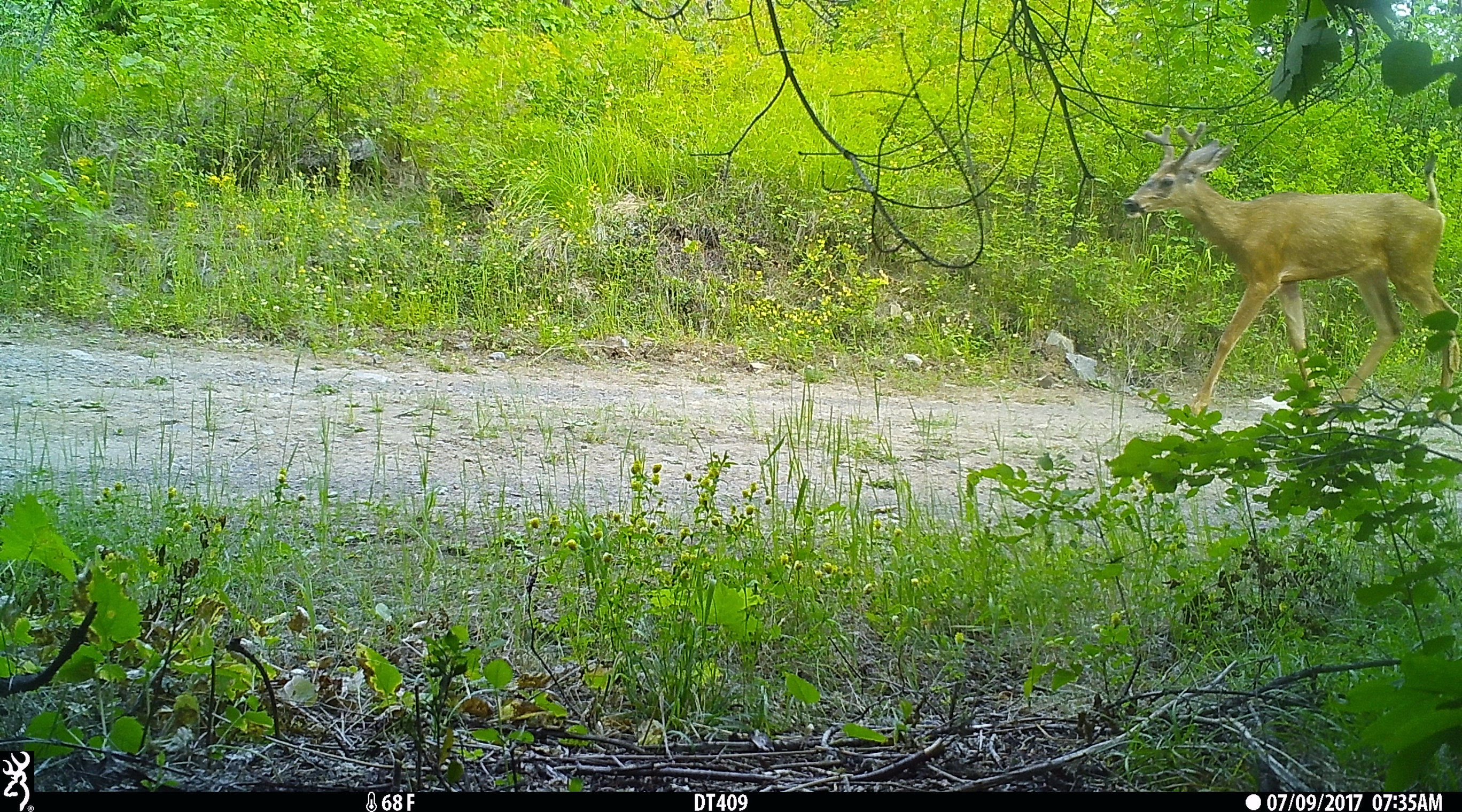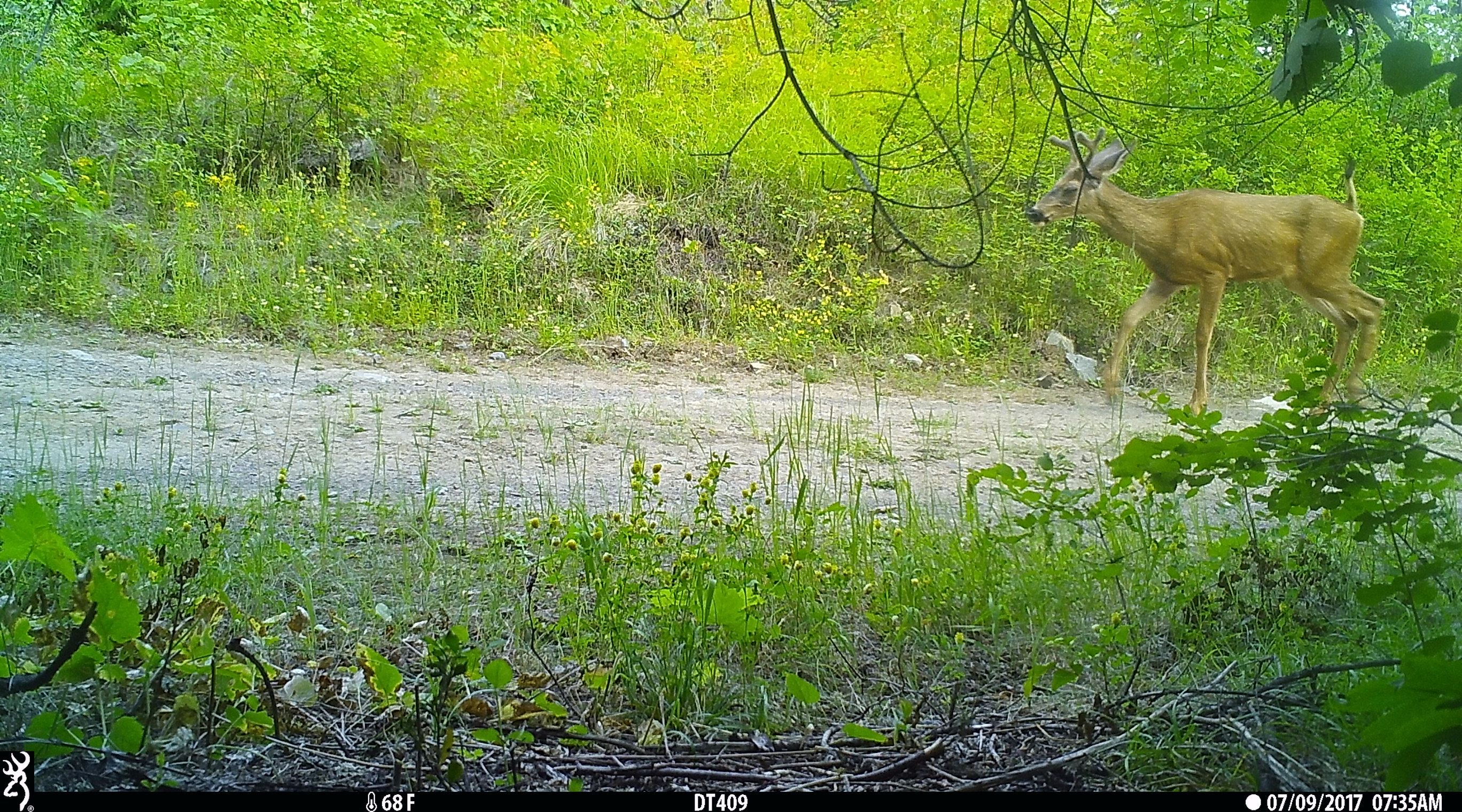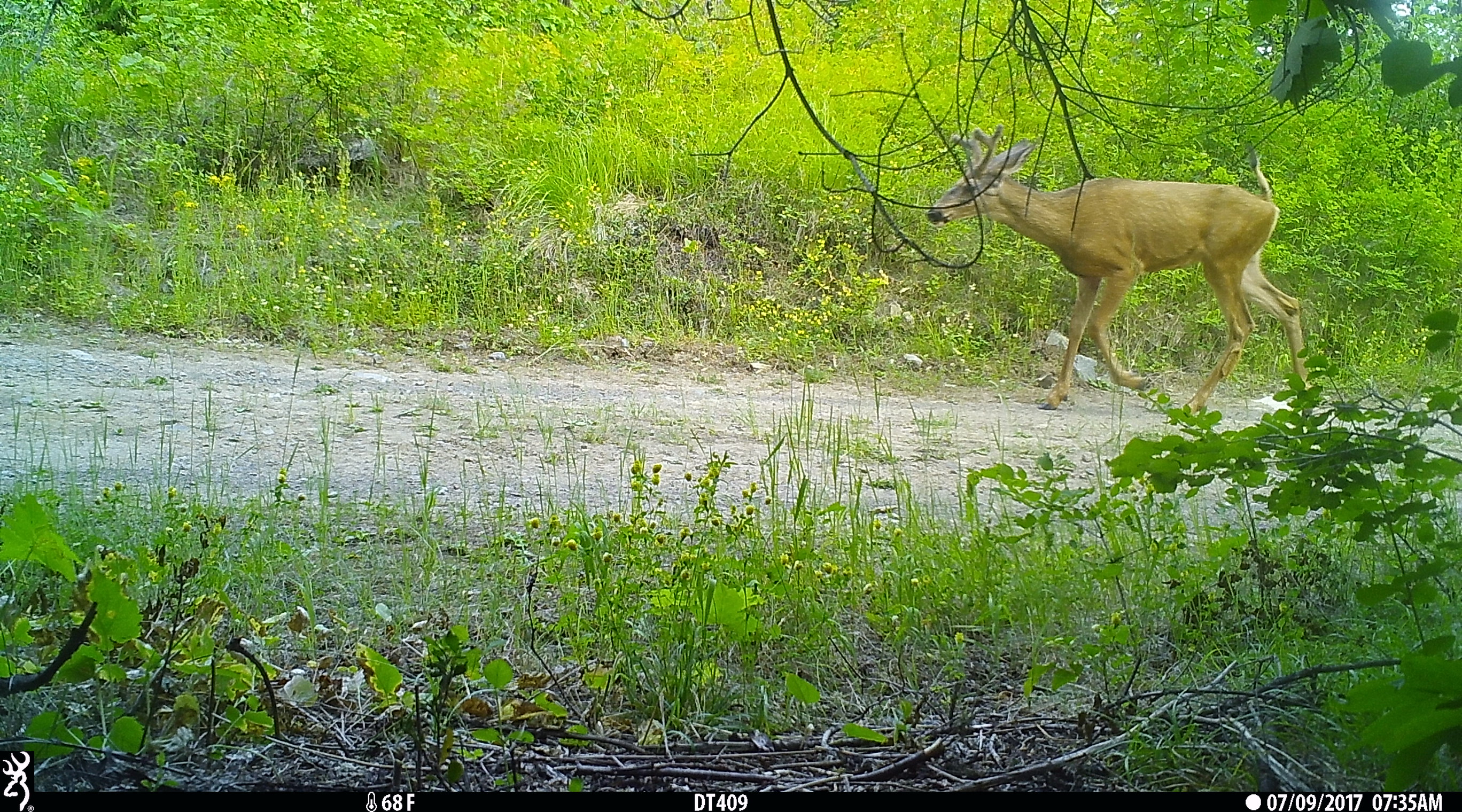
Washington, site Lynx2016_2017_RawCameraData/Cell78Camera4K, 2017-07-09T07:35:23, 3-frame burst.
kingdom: Animalia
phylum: Chordata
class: Mammalia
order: Artiodactyla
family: Cervidae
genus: Odocoileus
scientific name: Odocoileus hemionus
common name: mule deer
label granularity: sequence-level